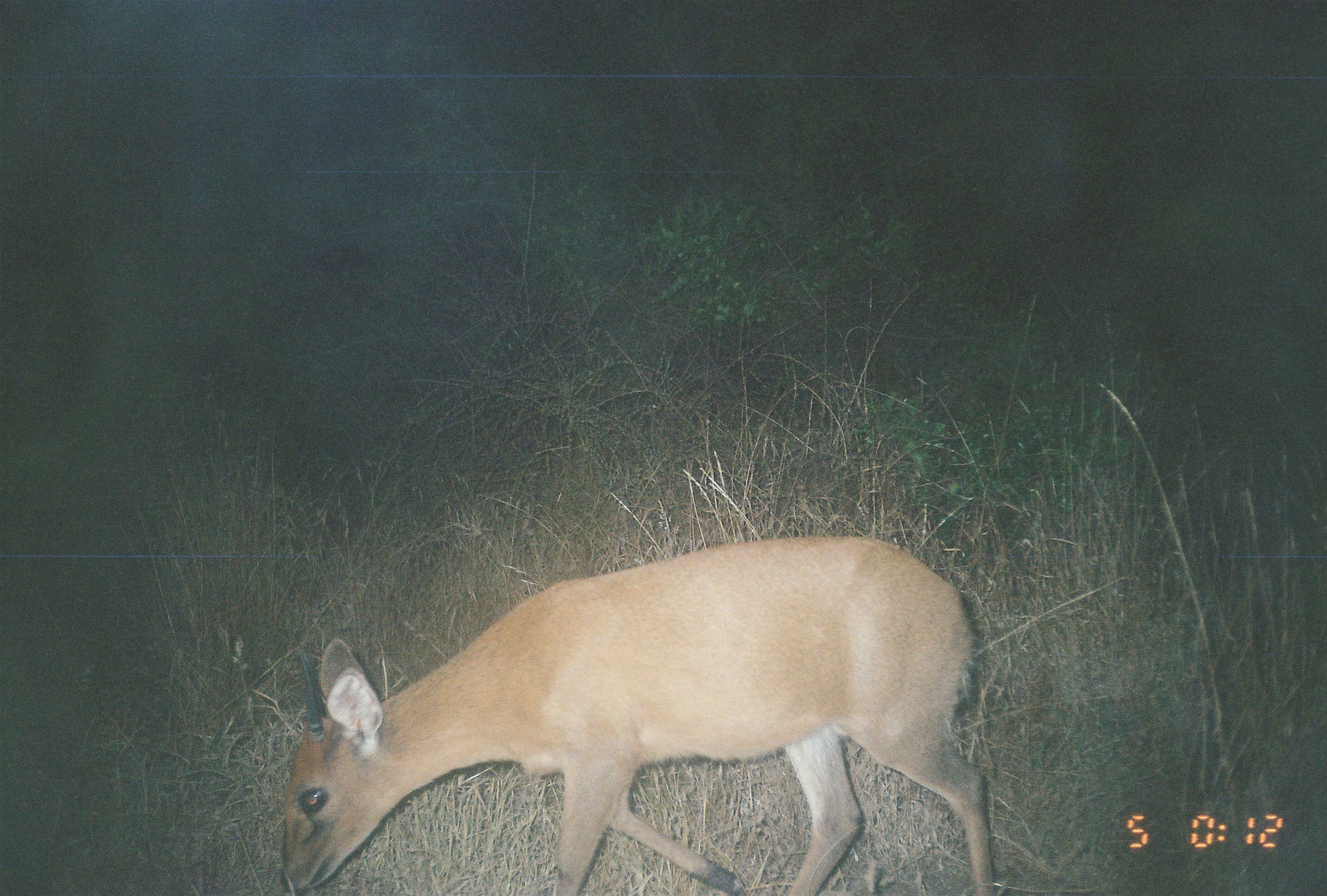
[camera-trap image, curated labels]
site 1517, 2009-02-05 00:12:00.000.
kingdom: Animalia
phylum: Chordata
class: Mammalia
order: Artiodactyla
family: Bovidae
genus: Sylvicapra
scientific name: Sylvicapra grimmia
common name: bush duiker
Sylvicapra grimmia (bush duiker), count 1.